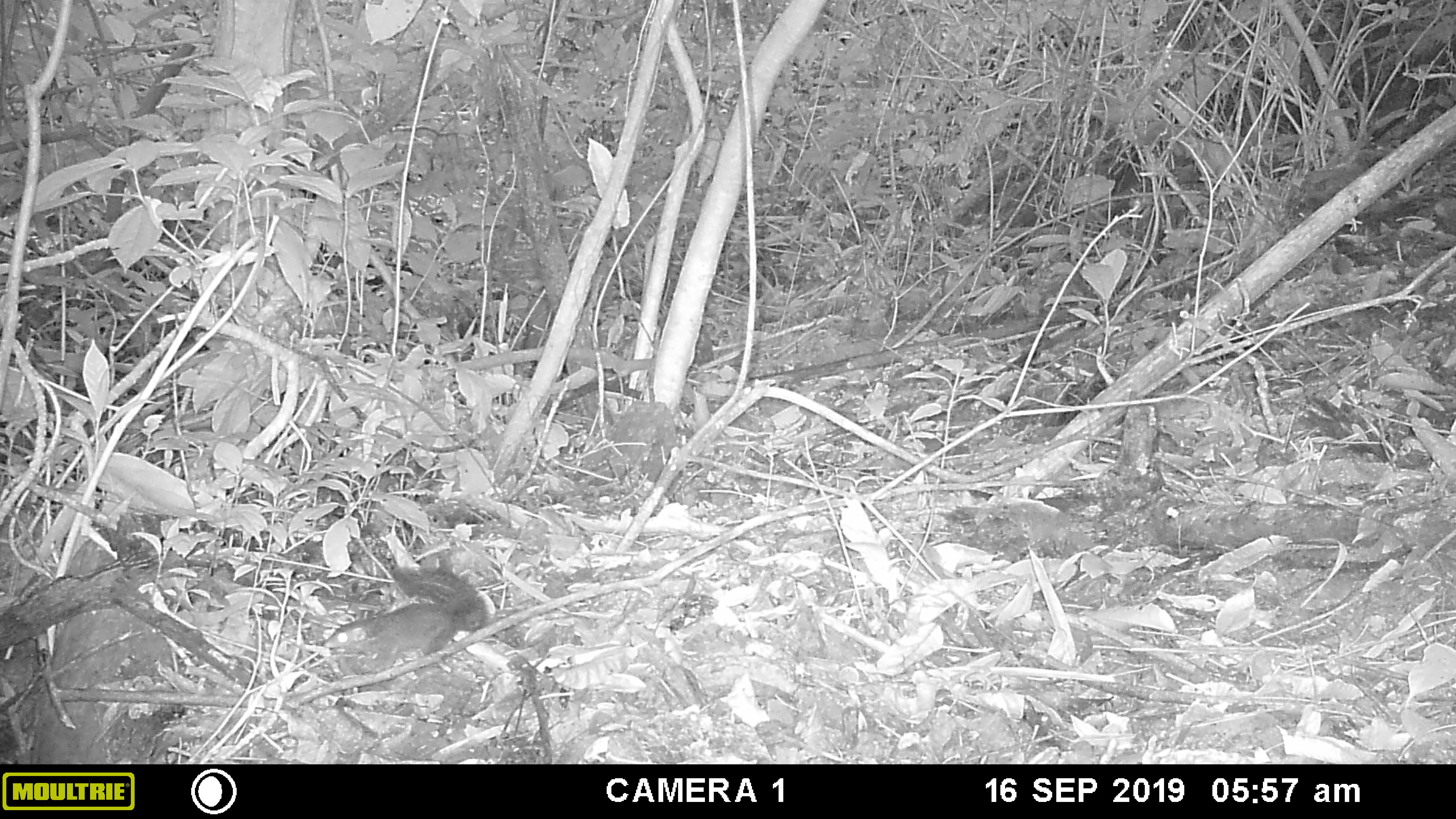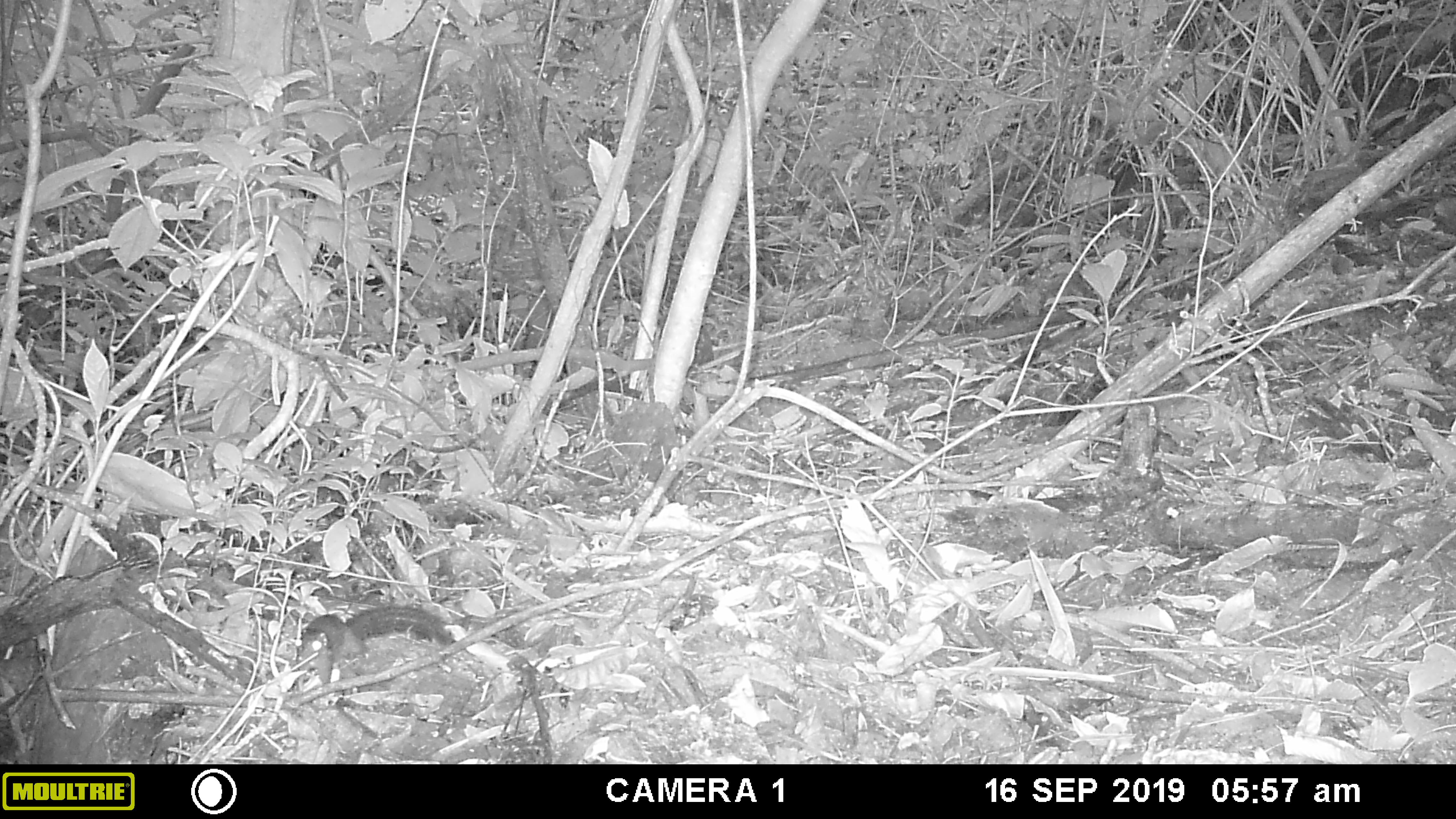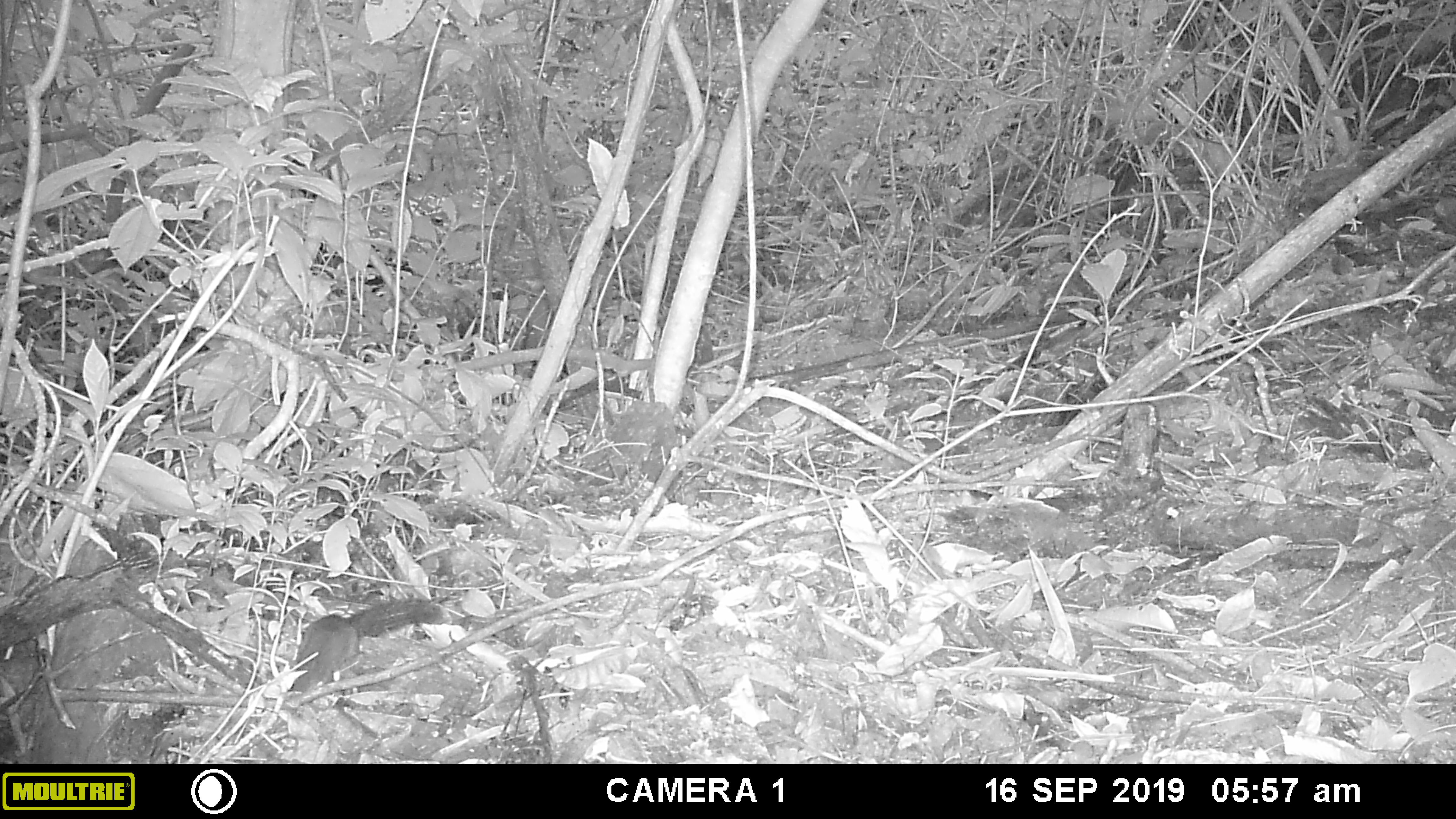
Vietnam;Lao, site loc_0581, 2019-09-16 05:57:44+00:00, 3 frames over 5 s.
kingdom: Animalia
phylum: Chordata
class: Mammalia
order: Rodentia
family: Sciuridae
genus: Sciurus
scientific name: Sciurus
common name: squirrel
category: unidentified squirrel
Unidentified squirrel (squirrel) (Sciurus). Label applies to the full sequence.